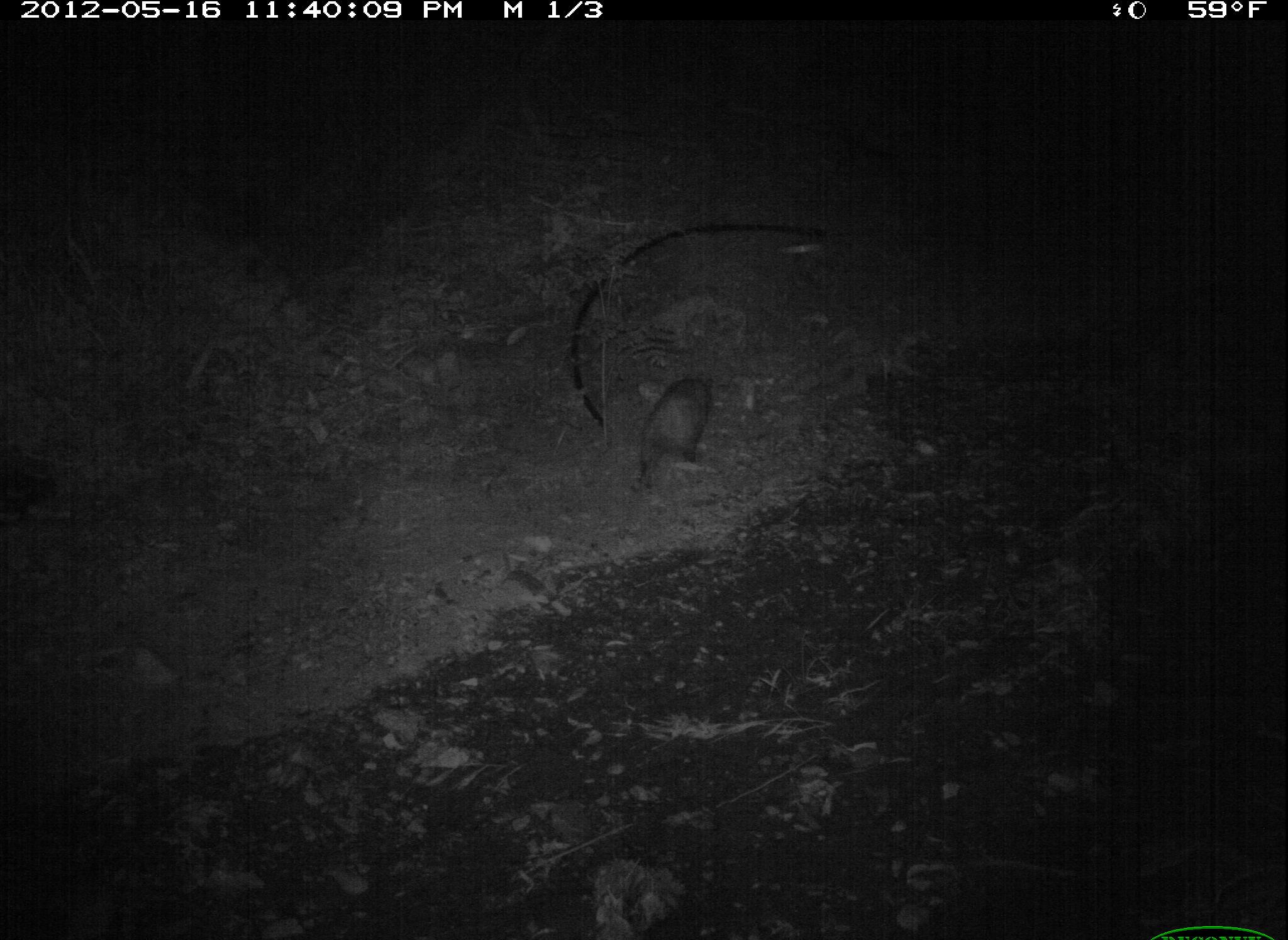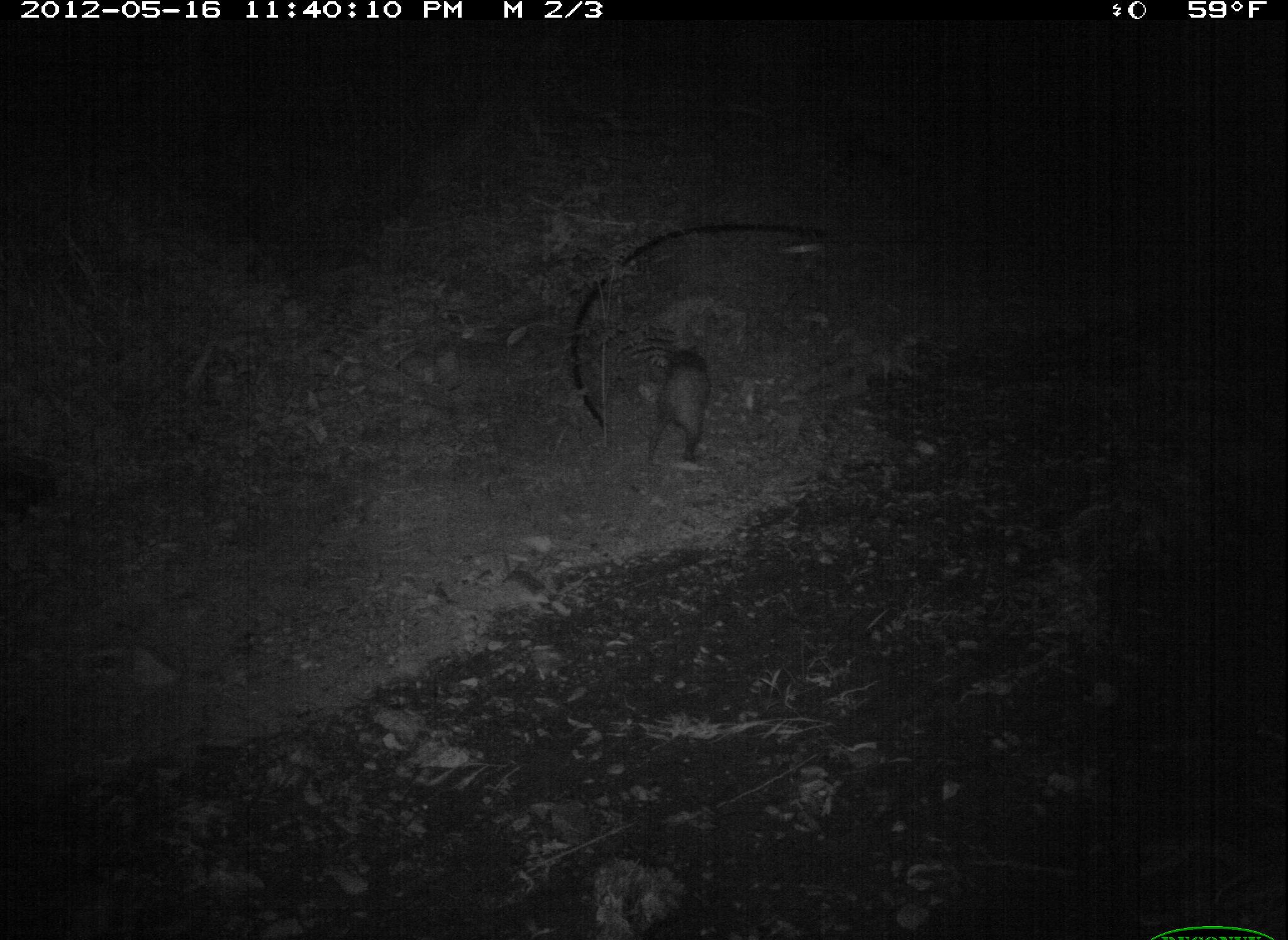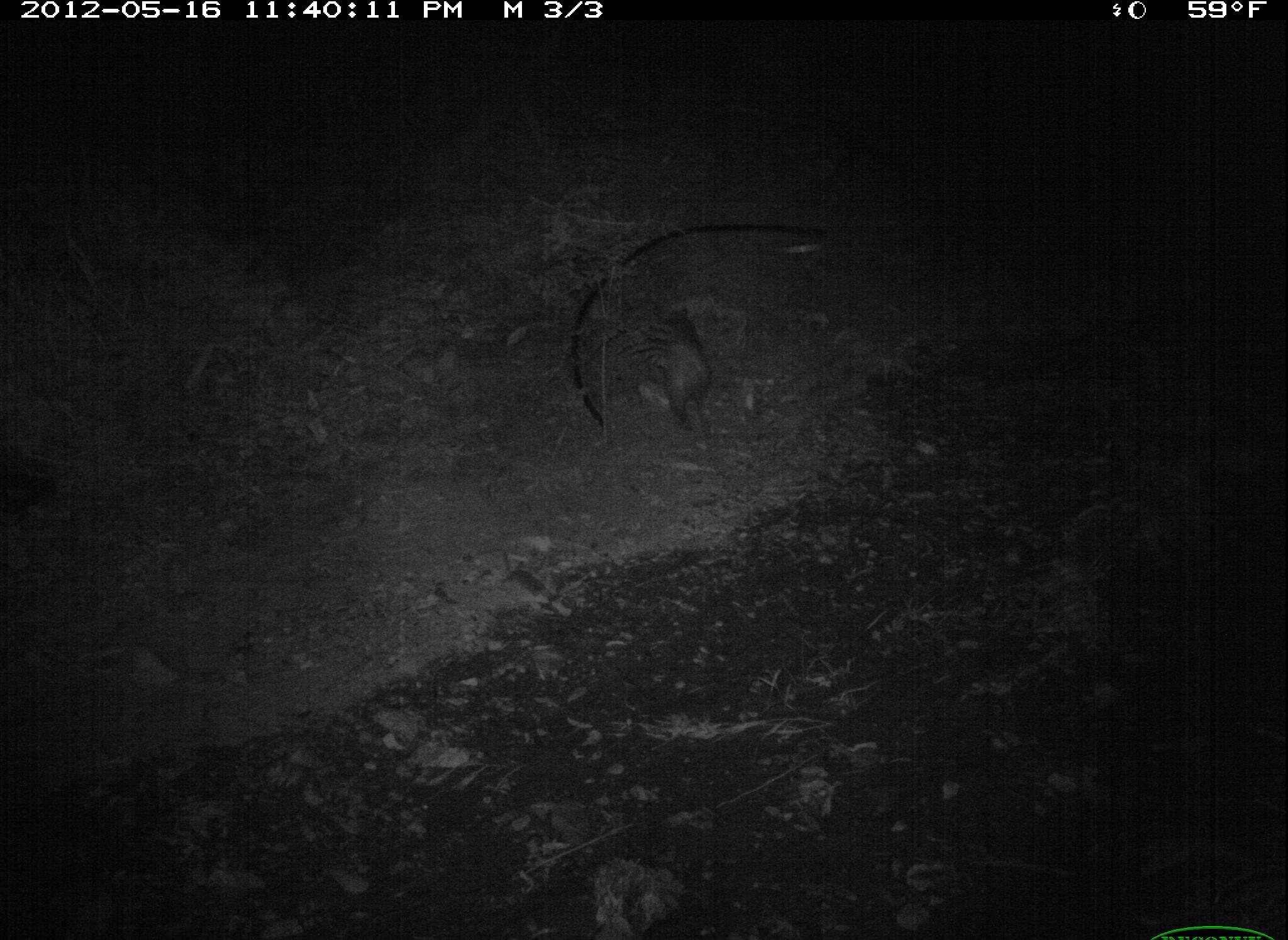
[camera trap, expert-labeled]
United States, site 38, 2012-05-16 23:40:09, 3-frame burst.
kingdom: Animalia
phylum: Chordata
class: Mammalia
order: Didelphimorphia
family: Didelphidae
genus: Didelphis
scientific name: Didelphis virginiana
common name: virginia opossum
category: opossum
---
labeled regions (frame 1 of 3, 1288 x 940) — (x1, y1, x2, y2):
opossum: (607, 359, 742, 506)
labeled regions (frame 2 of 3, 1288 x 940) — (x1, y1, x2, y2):
opossum: (633, 330, 733, 491)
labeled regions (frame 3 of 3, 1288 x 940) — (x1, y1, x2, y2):
opossum: (628, 287, 744, 453)